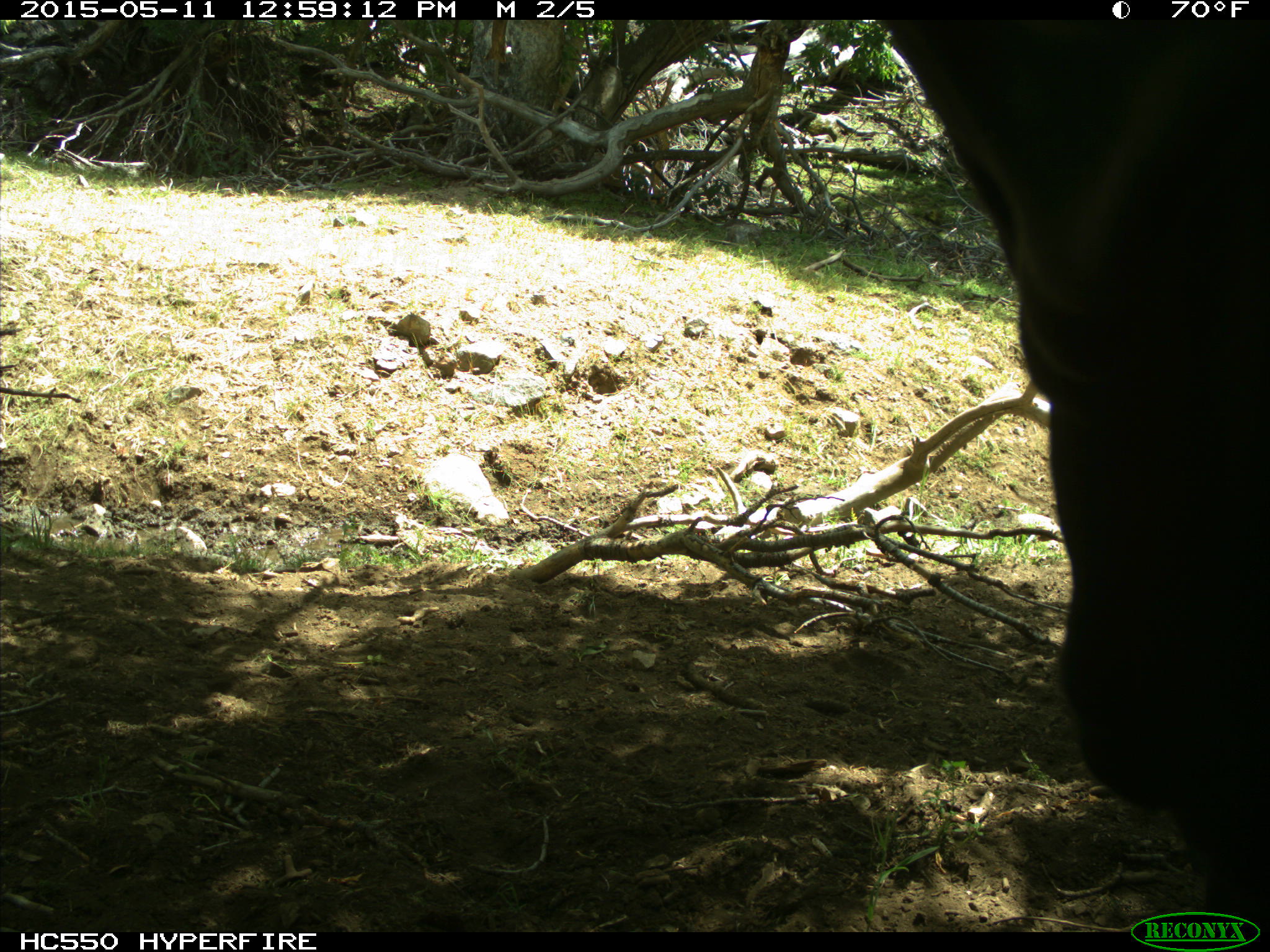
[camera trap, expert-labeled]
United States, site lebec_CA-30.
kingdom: Animalia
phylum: Chordata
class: Mammalia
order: Artiodactyla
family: Bovidae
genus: Bos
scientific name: Bos taurus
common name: domestic cow